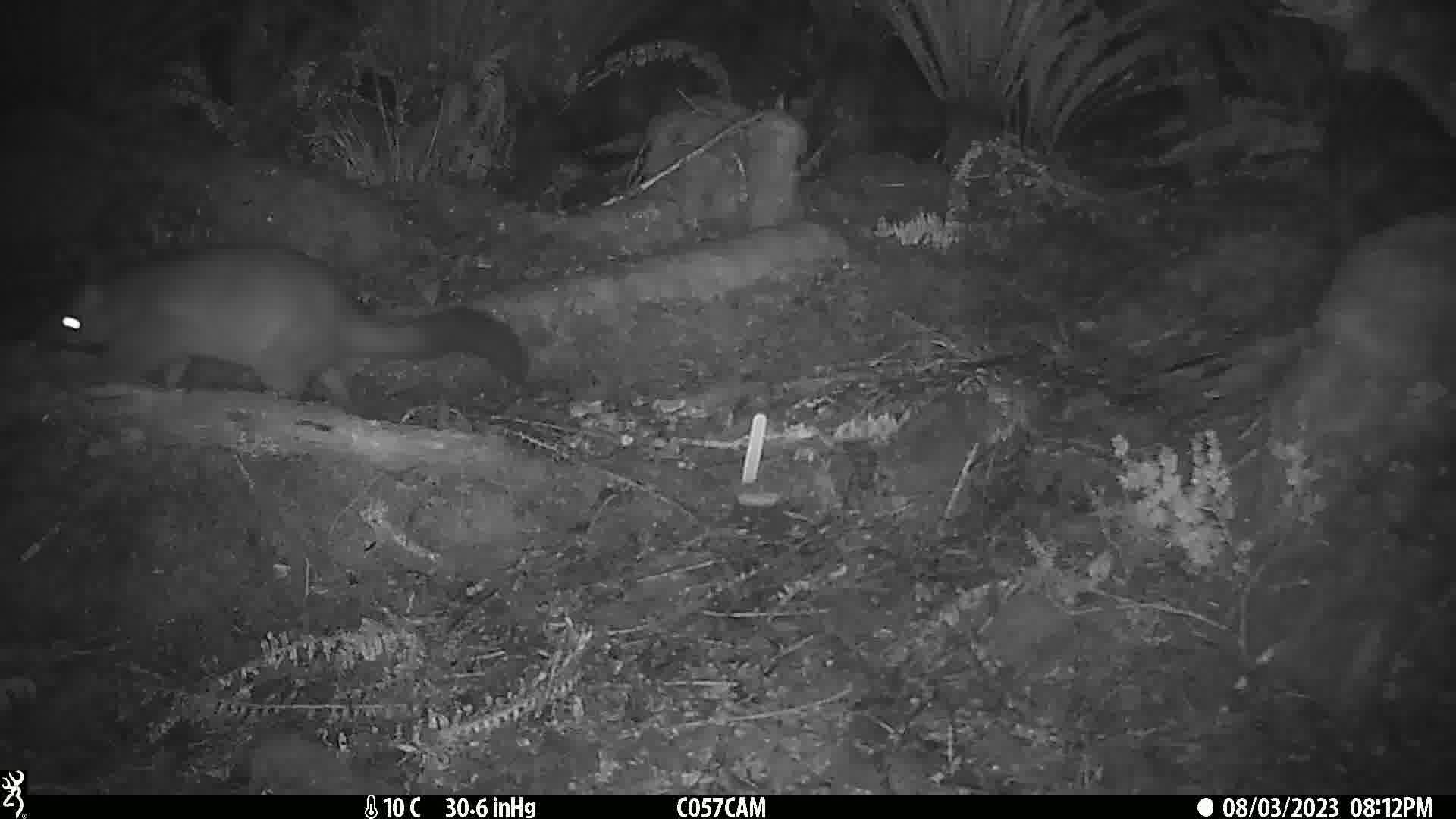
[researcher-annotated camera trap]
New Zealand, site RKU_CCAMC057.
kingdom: Animalia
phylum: Chordata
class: Mammalia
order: Diprotodontia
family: Phalangeridae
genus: Trichosurus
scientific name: Trichosurus vulpecula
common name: common brushtail possum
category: possum